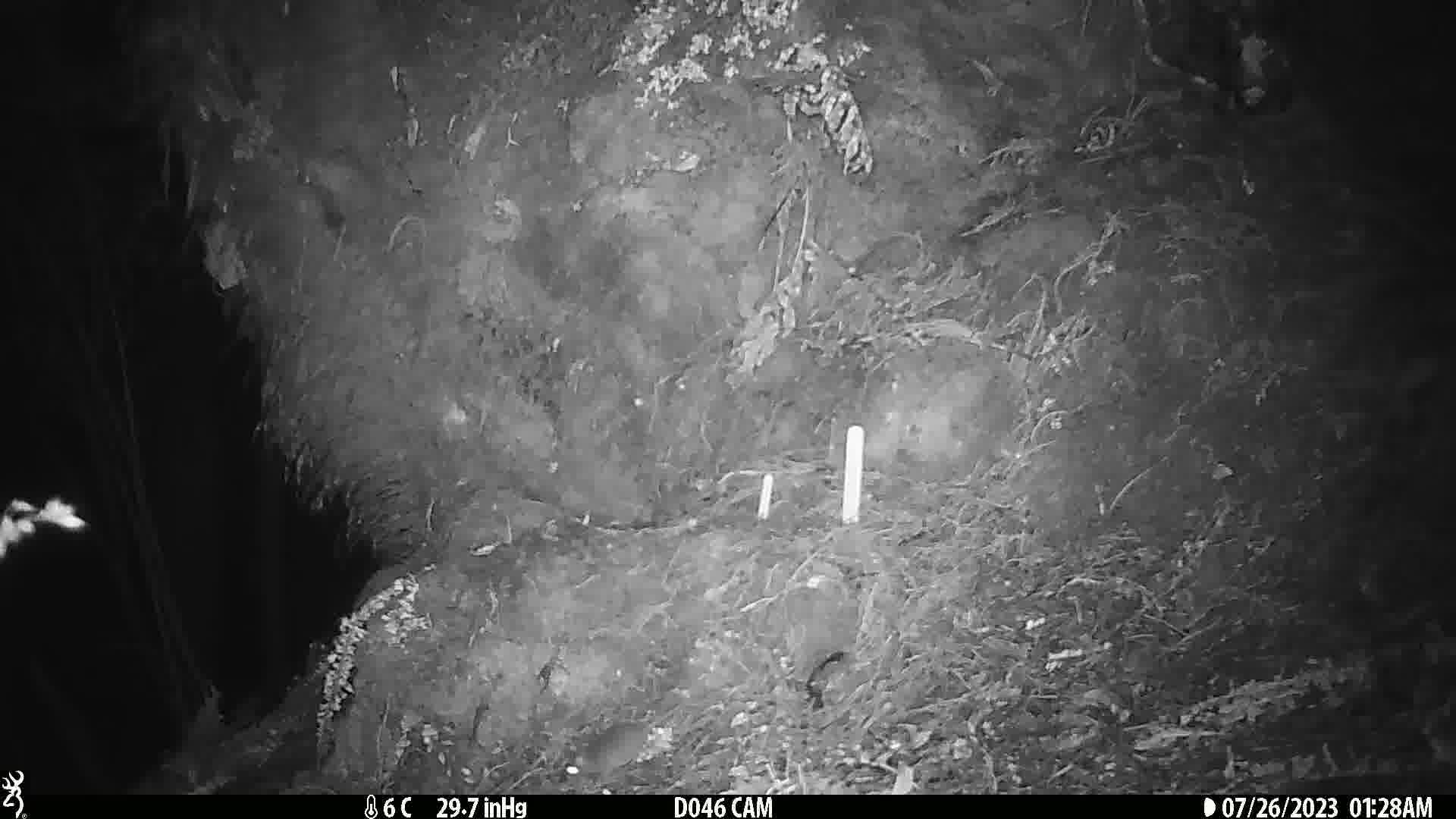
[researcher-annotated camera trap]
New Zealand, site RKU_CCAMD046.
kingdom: Animalia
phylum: Chordata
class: Mammalia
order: Rodentia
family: Muridae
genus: Rattus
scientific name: Rattus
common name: rat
Rat (Rattus).